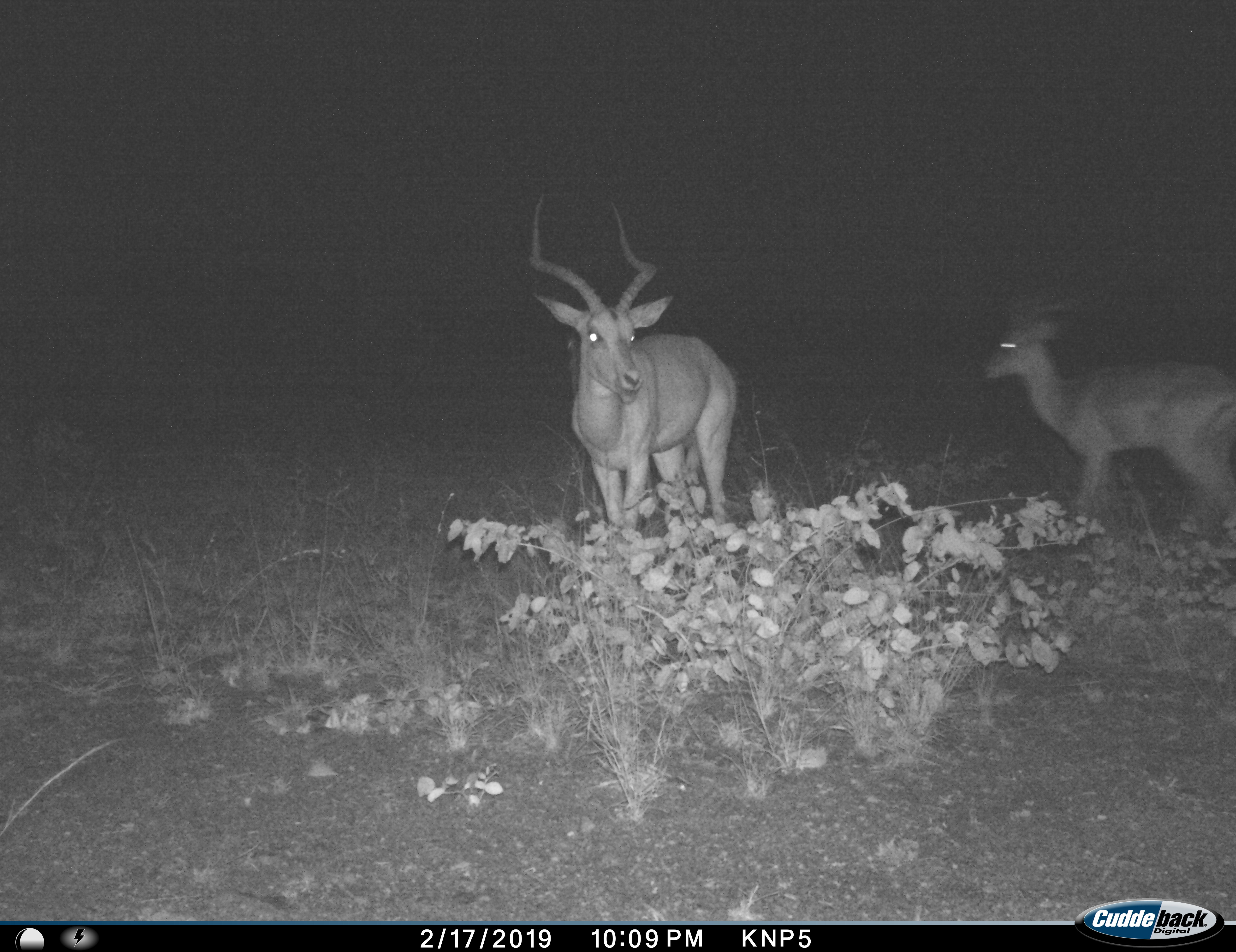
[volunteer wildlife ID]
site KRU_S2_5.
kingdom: Animalia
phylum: Chordata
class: Mammalia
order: Artiodactyla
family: Bovidae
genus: Aepyceros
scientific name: Aepyceros melampus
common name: impala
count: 2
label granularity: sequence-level